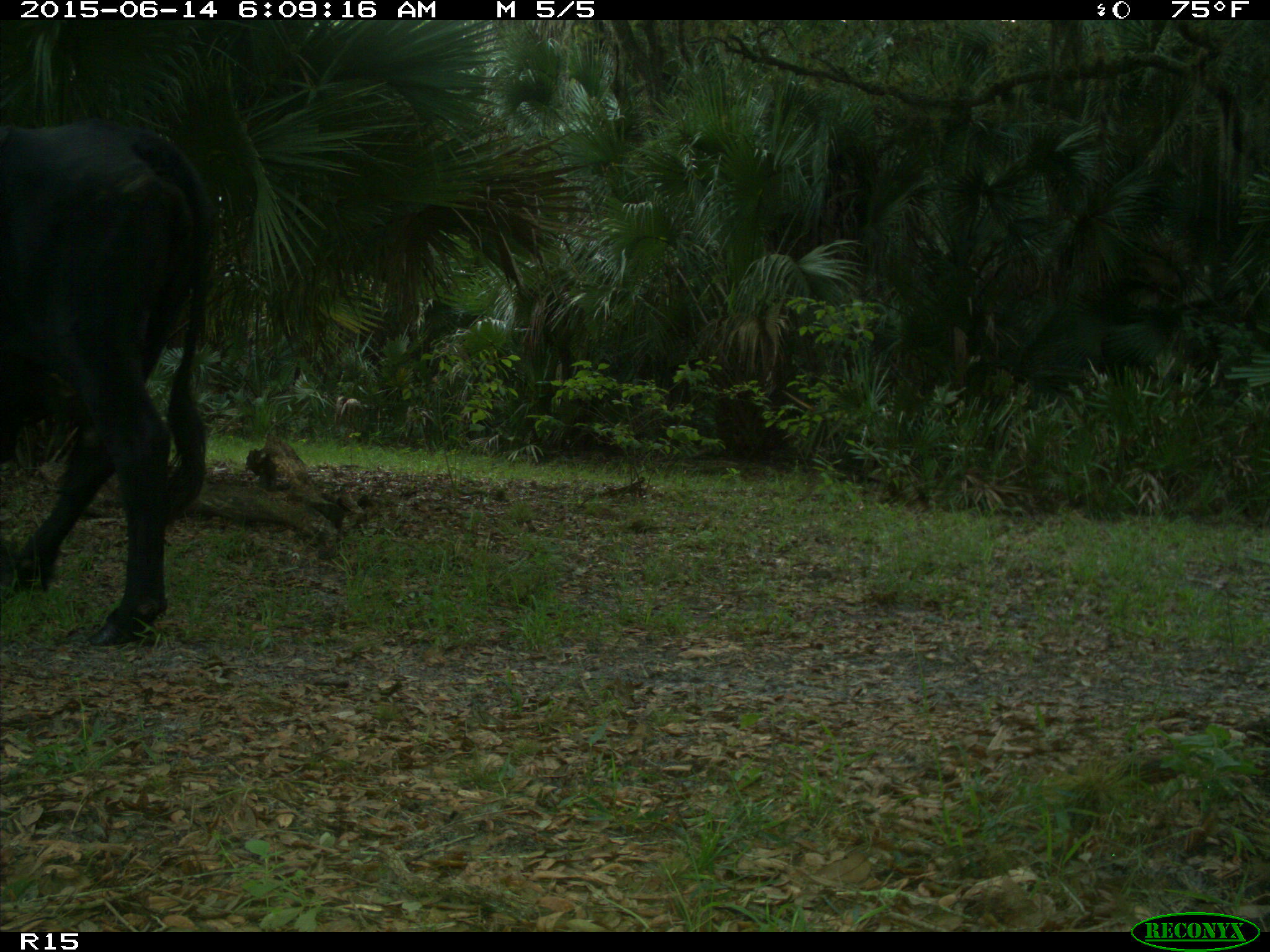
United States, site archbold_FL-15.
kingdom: Animalia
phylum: Chordata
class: Mammalia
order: Artiodactyla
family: Bovidae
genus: Bos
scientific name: Bos taurus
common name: domestic cow